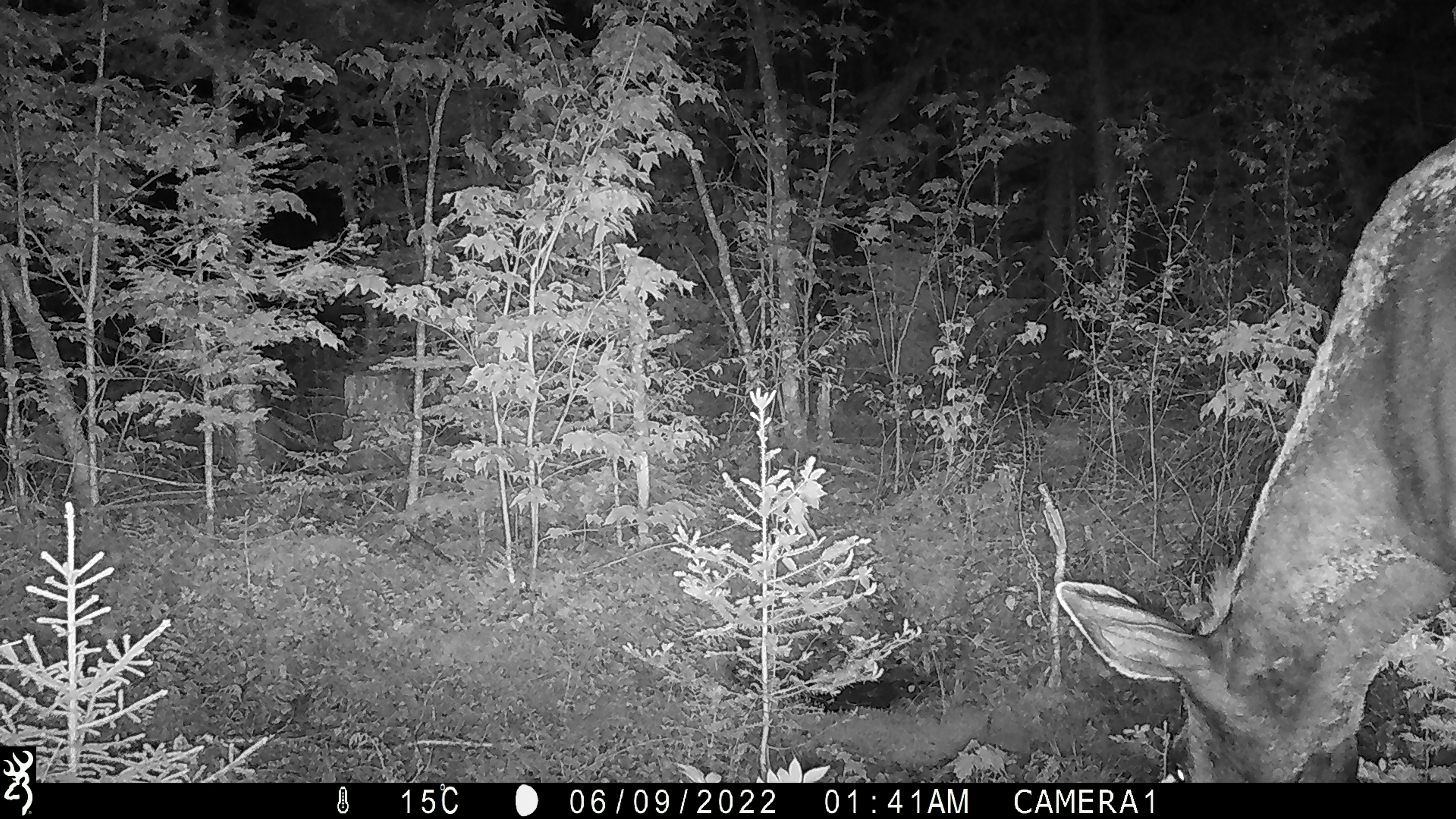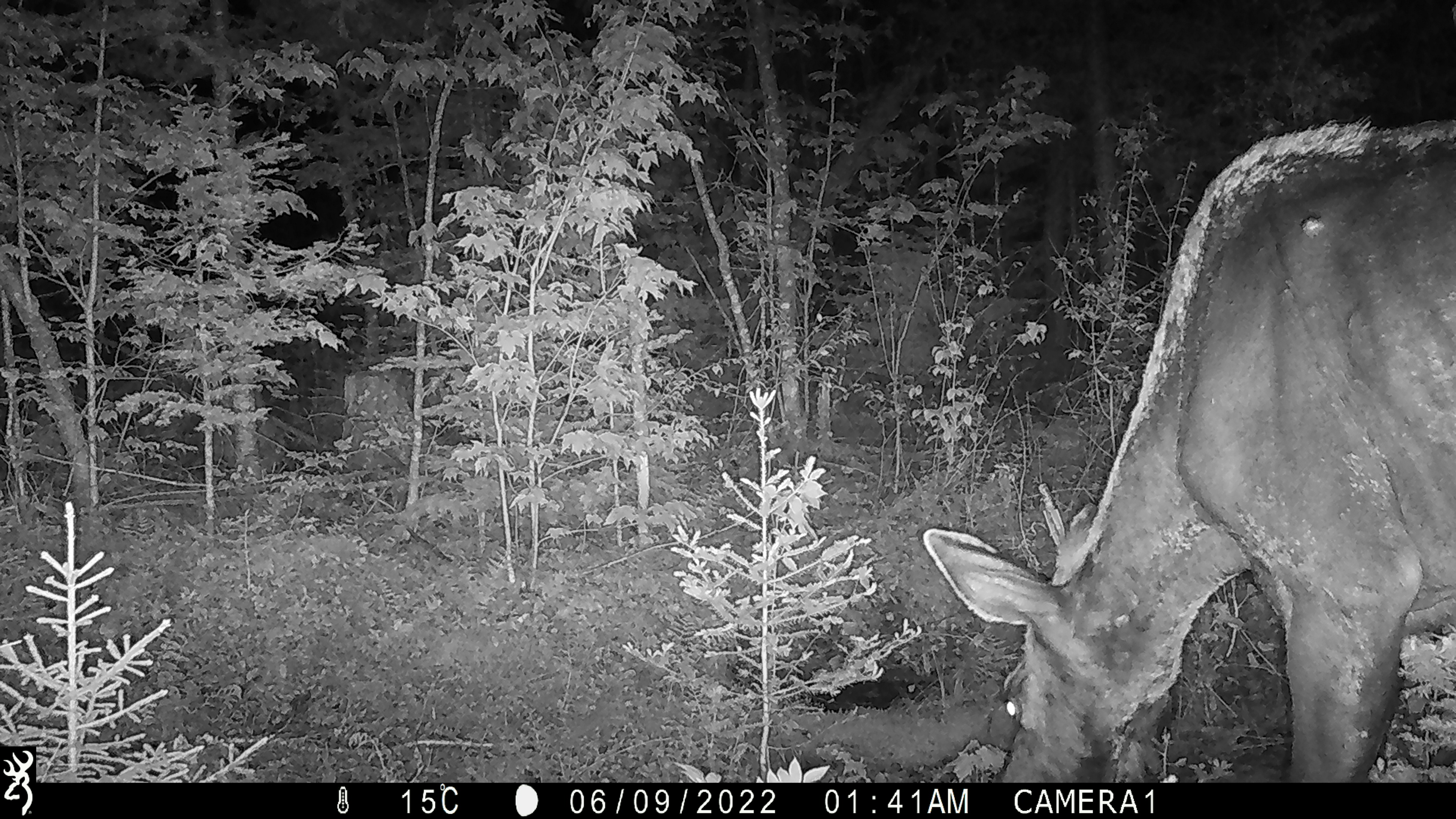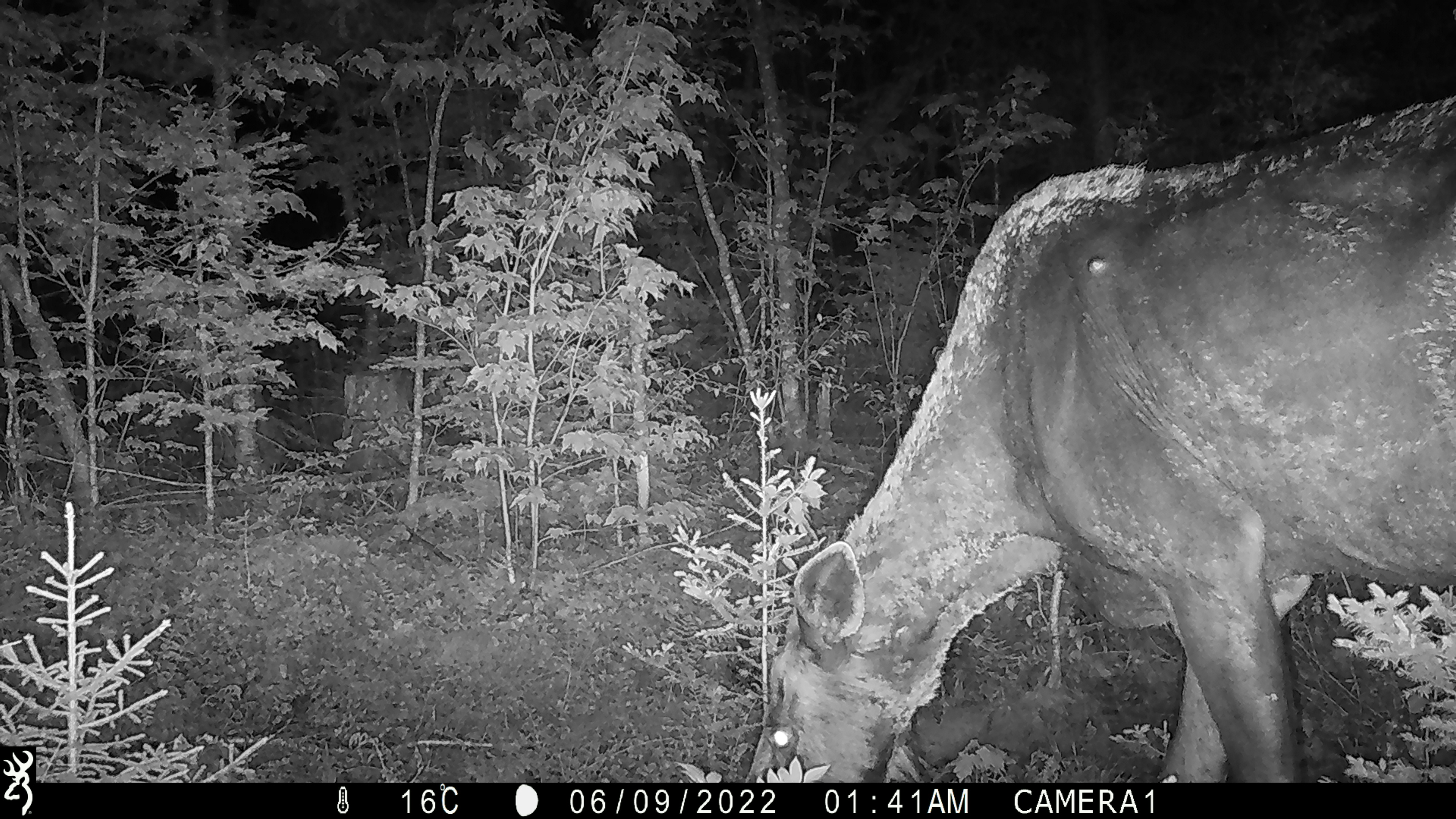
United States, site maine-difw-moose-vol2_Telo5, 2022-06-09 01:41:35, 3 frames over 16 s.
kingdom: Animalia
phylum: Chordata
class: Mammalia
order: Artiodactyla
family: Cervidae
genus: Alces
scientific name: Alces alces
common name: moose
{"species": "moose (Alces alces)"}